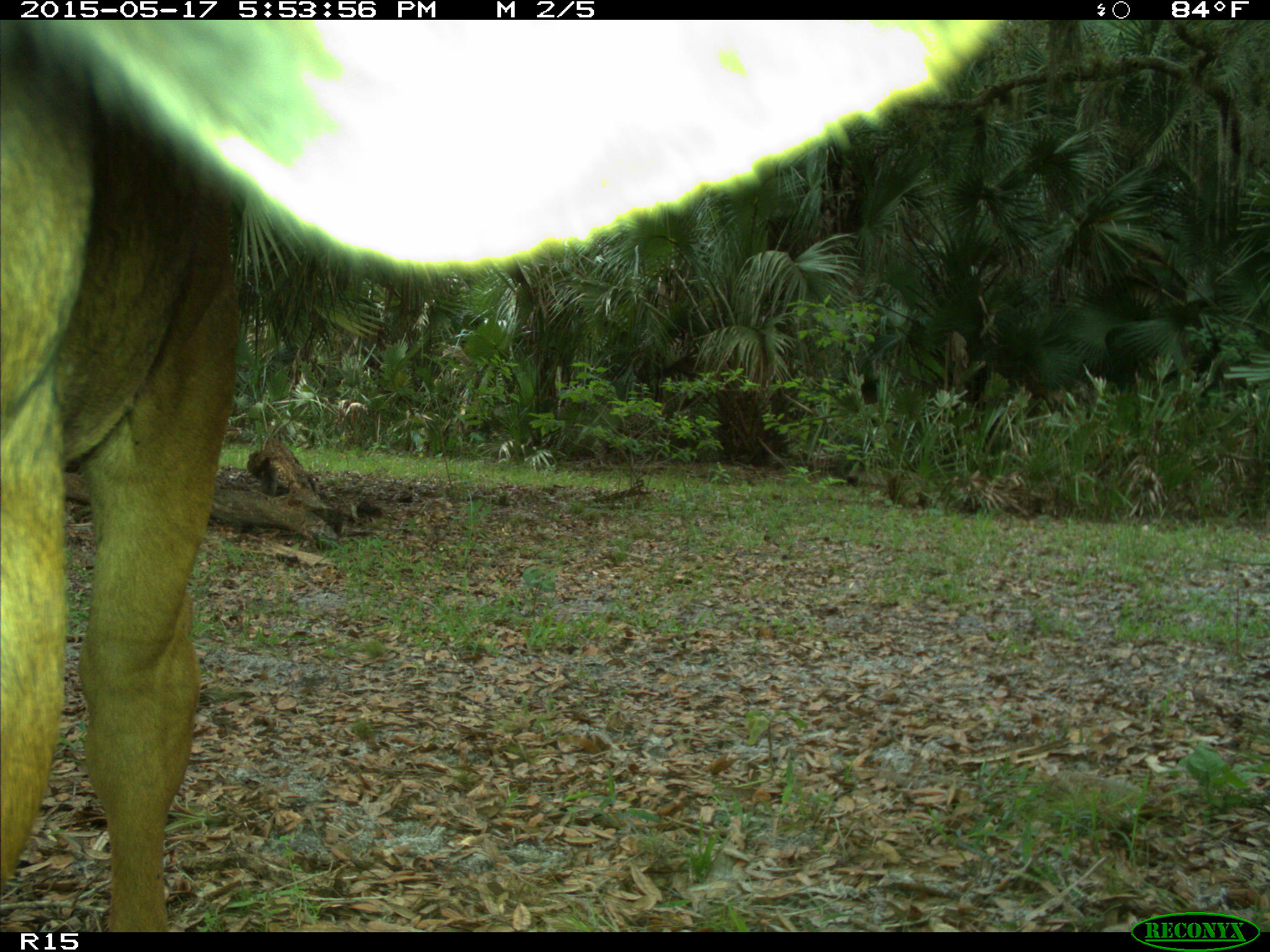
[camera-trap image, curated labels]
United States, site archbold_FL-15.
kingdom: Animalia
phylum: Chordata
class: Mammalia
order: Artiodactyla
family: Bovidae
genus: Bos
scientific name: Bos taurus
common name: domestic cow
Bos taurus (domestic cow).